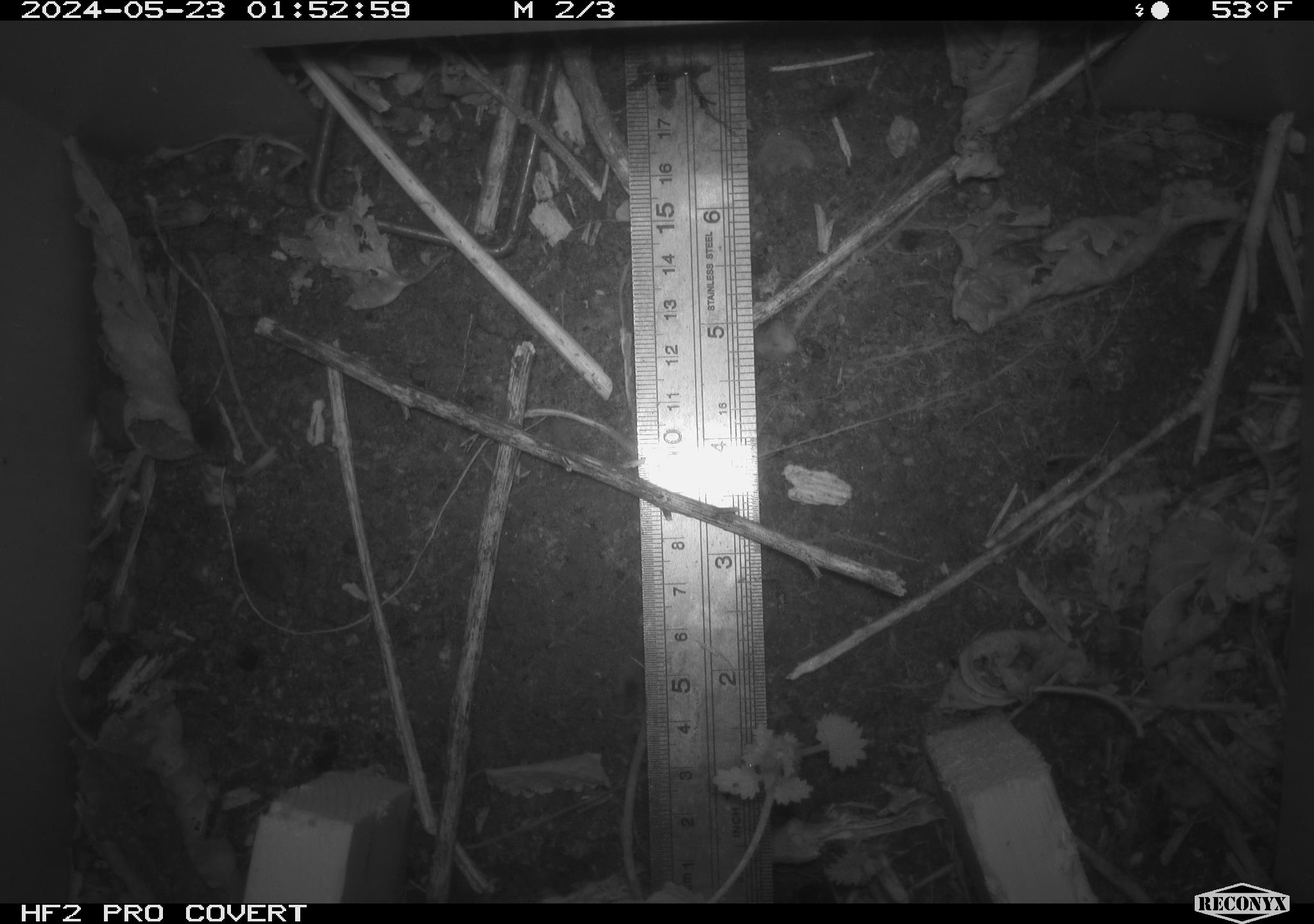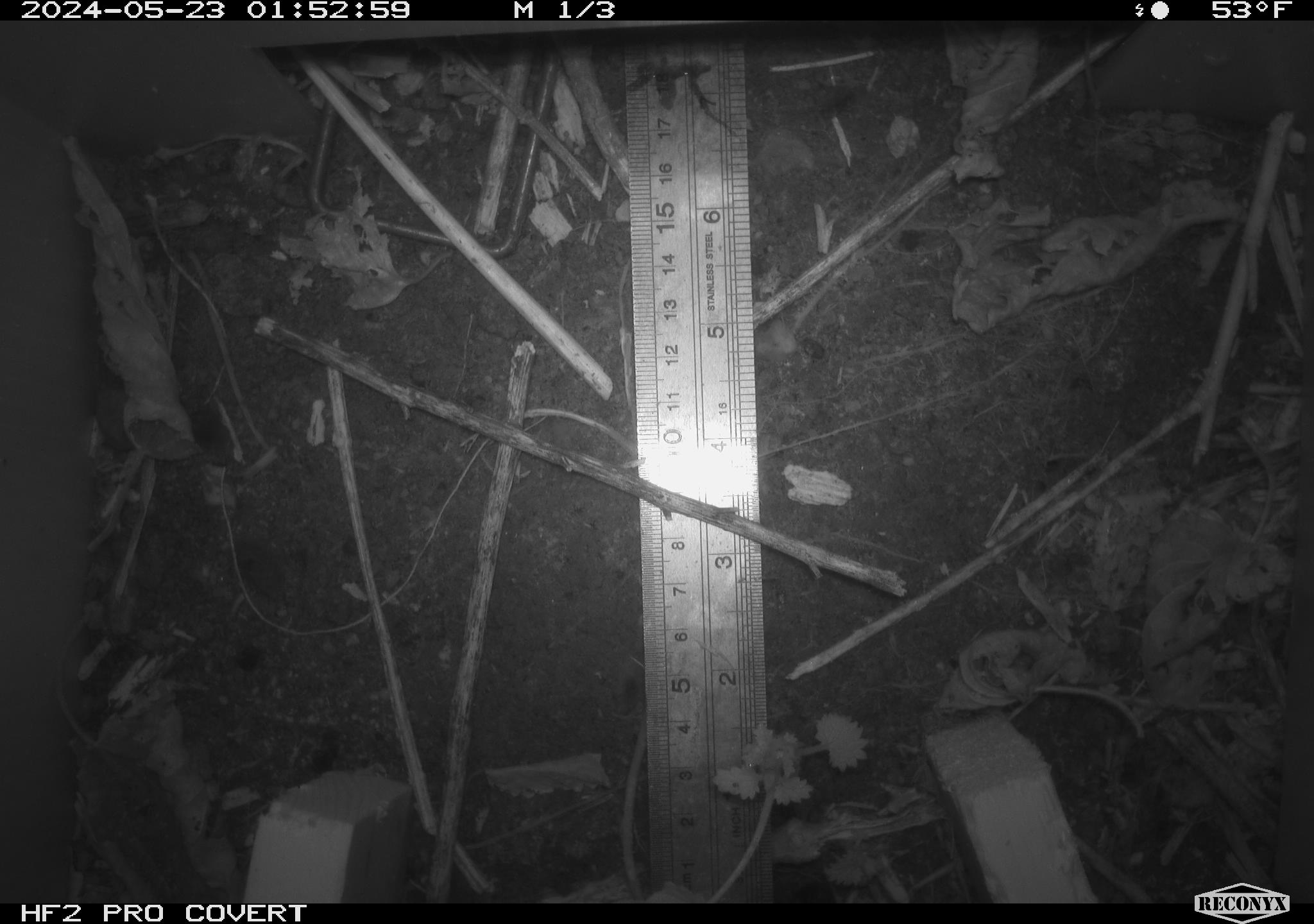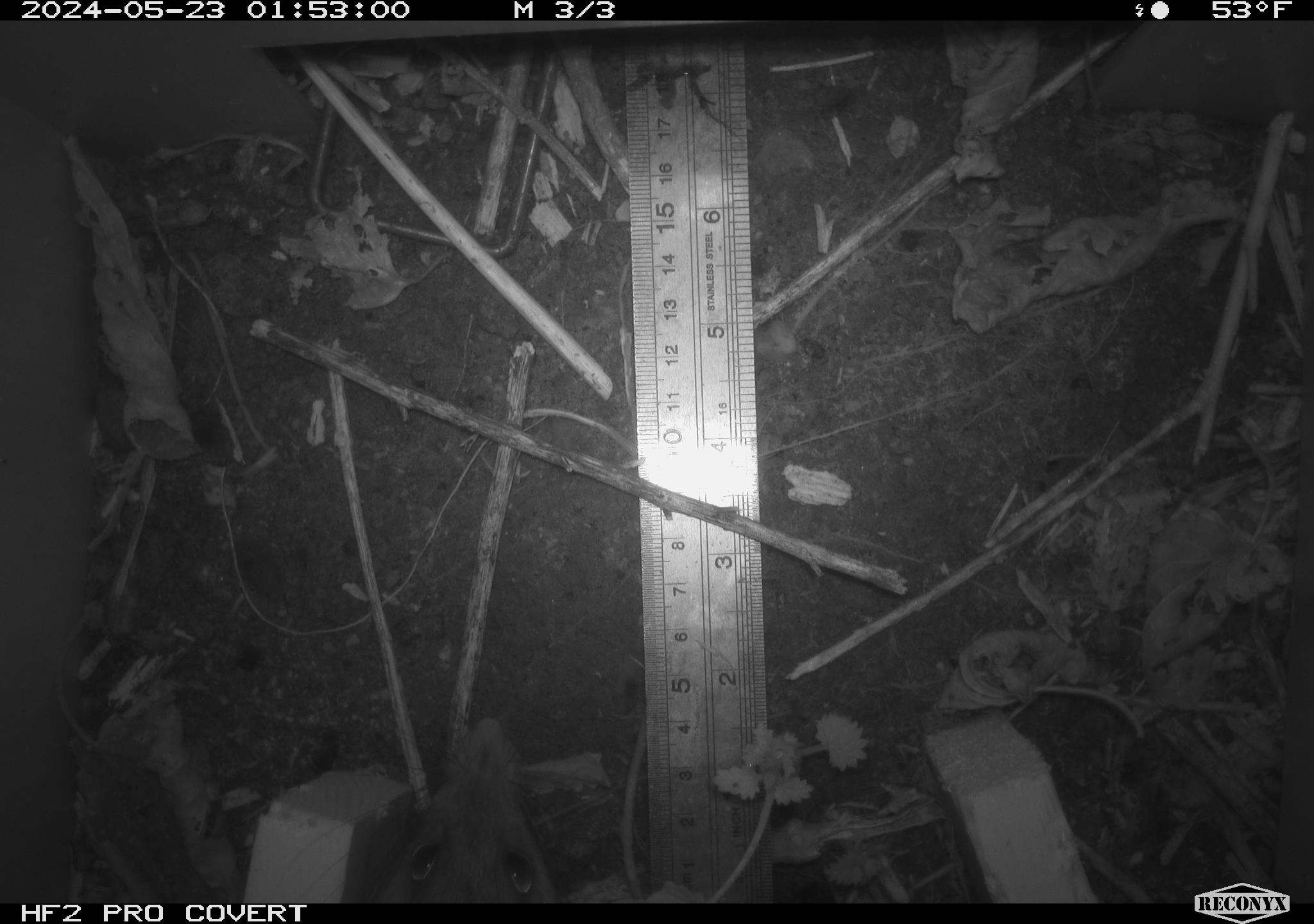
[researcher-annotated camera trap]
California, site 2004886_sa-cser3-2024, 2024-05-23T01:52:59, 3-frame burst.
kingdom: Animalia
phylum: Chordata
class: Mammalia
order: Rodentia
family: Muridae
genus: Rattus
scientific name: Rattus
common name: rat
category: rattus species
Rattus species (rat) (Rattus).